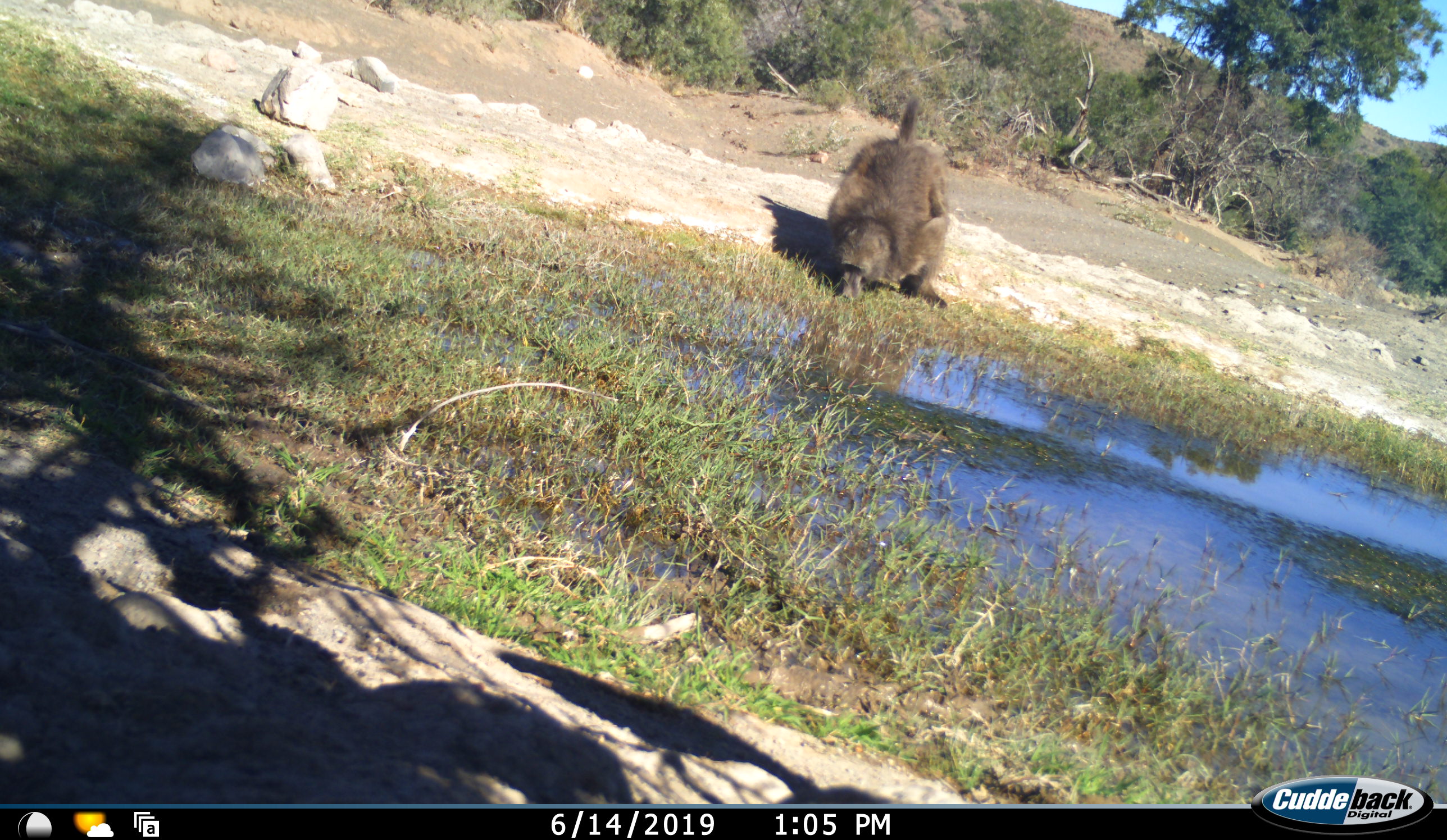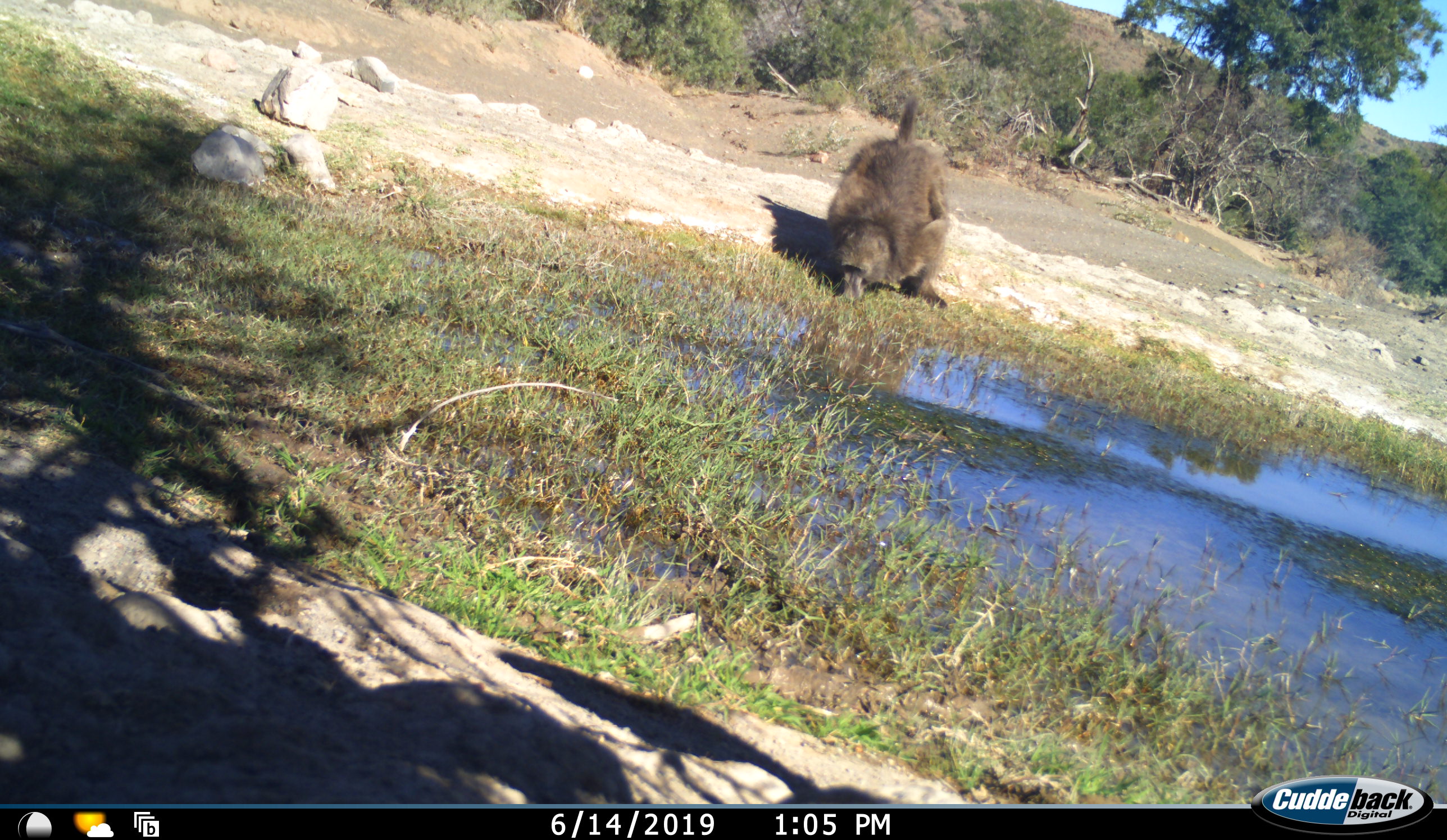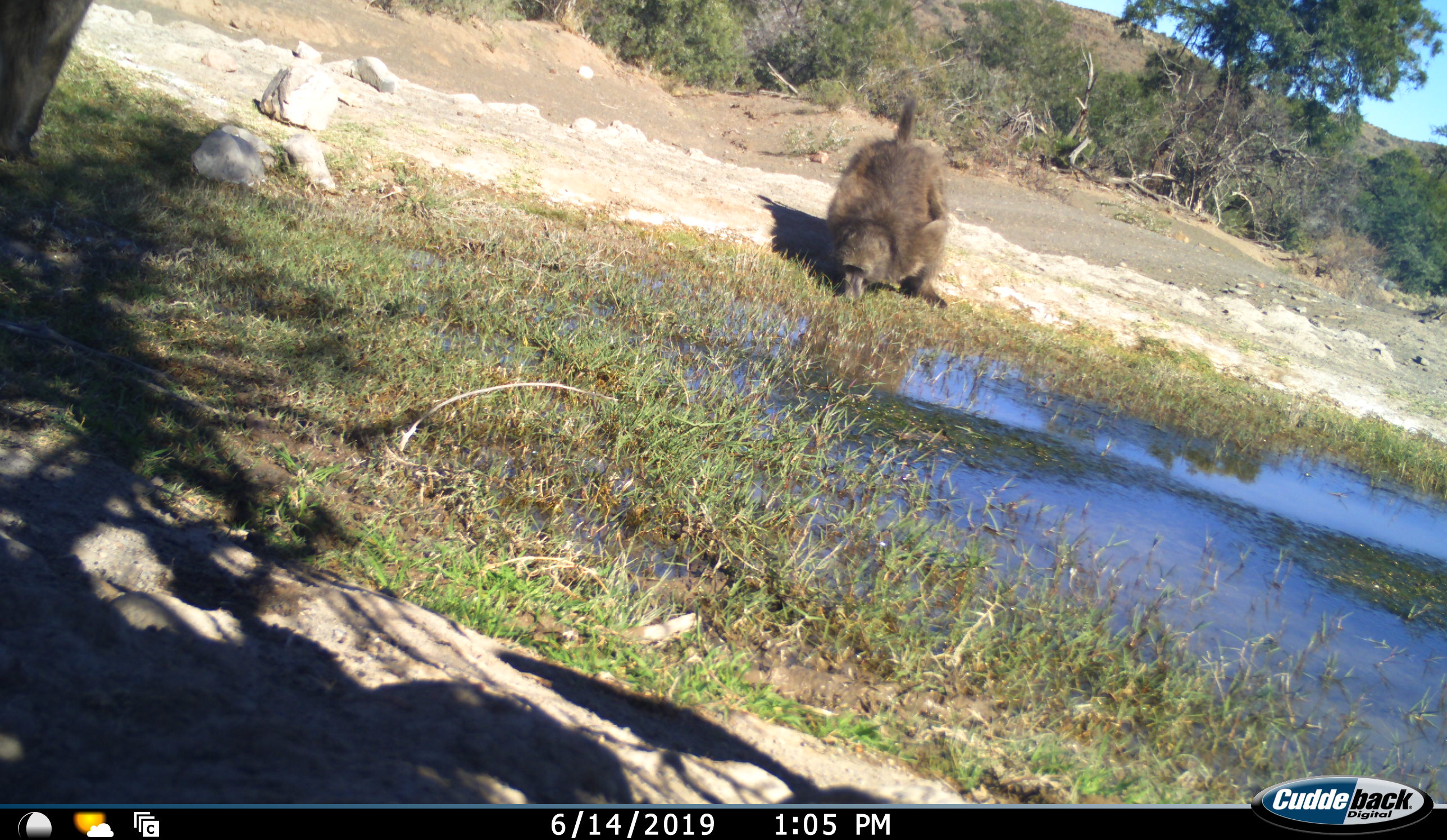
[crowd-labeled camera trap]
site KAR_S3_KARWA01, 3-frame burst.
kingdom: Animalia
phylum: Chordata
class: Mammalia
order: Primates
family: Cercopithecidae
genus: Papio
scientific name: Papio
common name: baboon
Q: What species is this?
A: Baboon (Papio).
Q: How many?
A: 2.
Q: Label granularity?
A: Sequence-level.